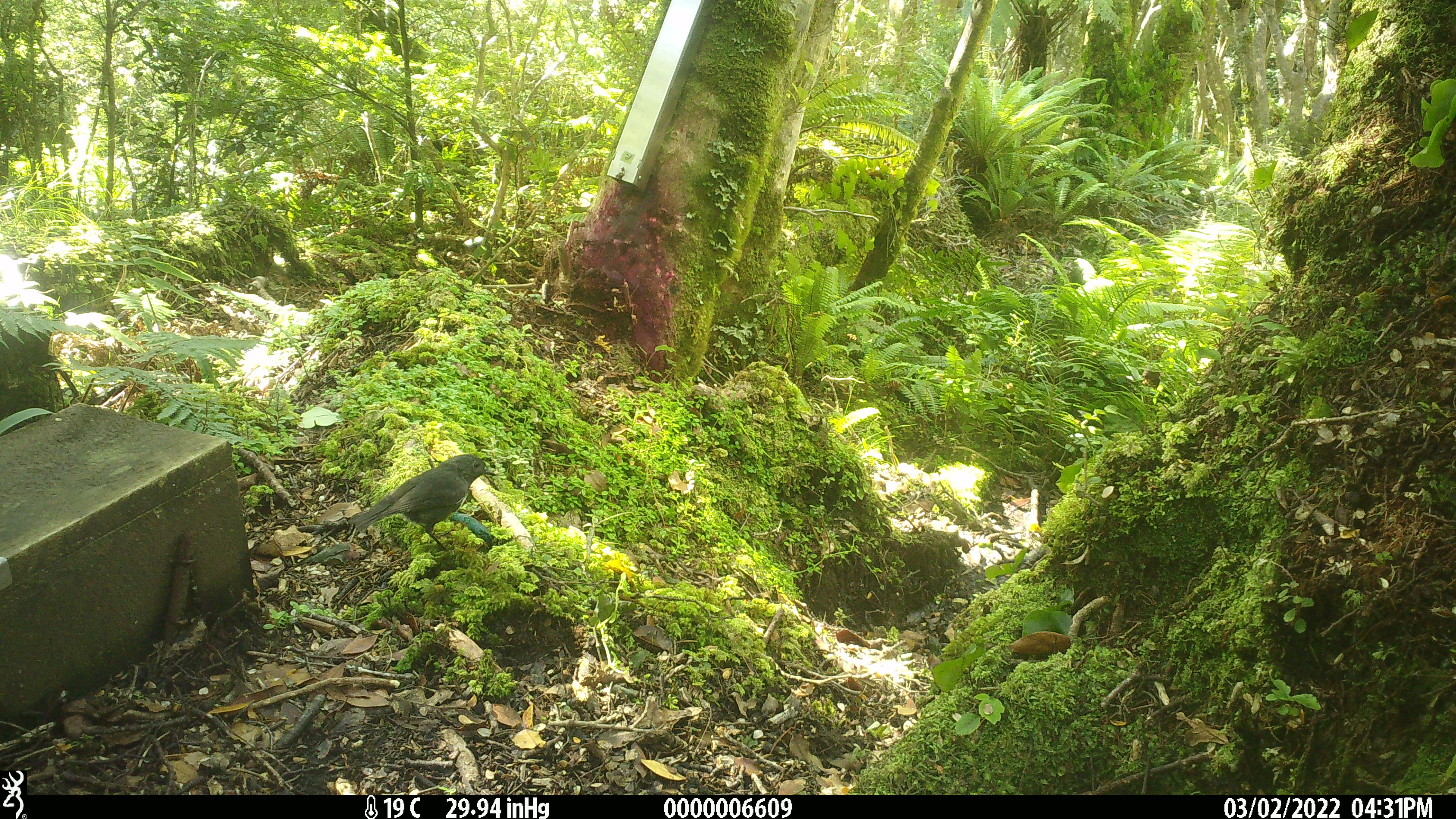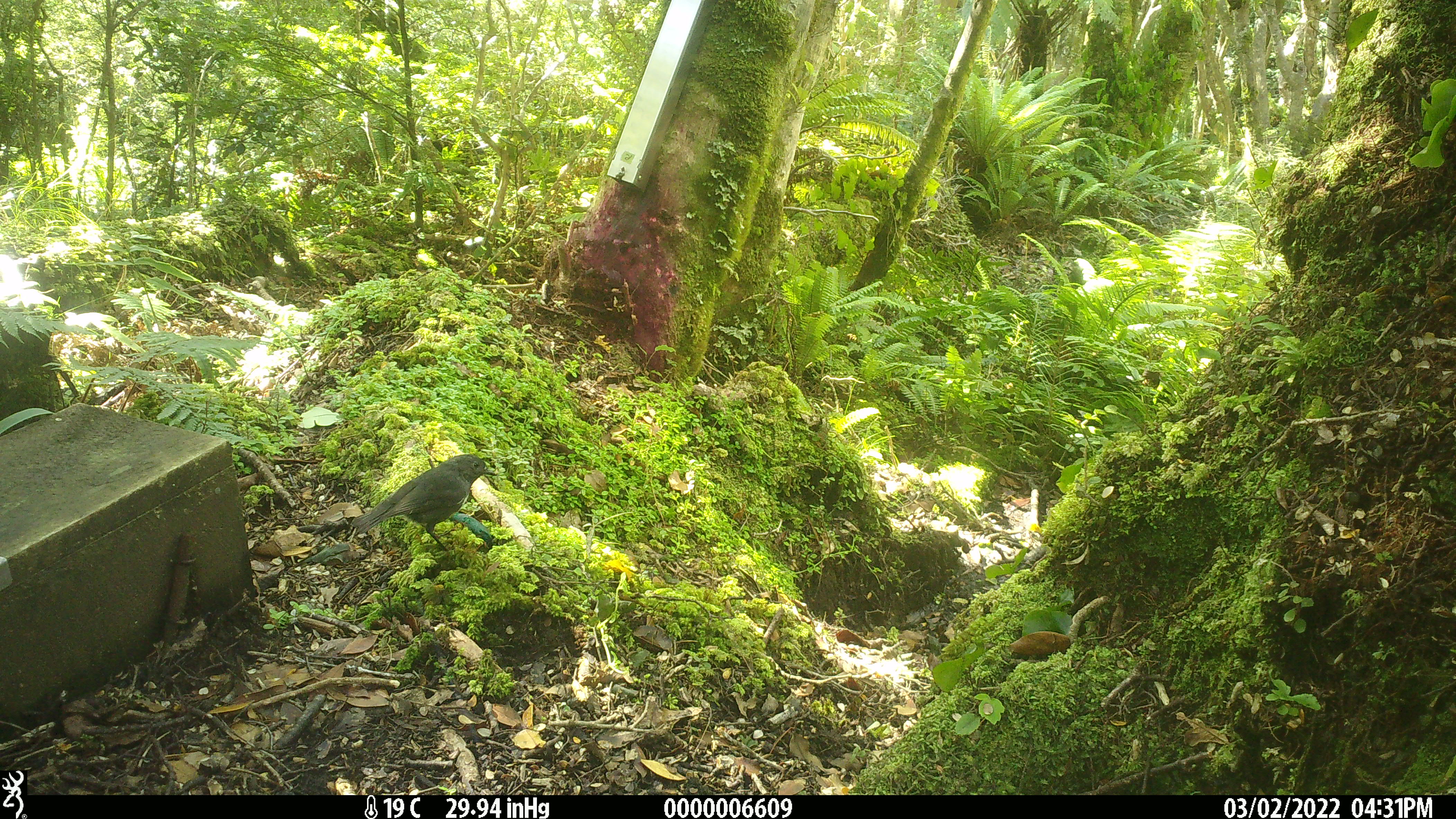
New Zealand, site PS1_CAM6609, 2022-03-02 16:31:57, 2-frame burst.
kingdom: Animalia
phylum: Chordata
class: Aves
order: Passeriformes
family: Petroicidae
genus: Petroica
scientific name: Petroica australis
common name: new zealand robin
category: robin